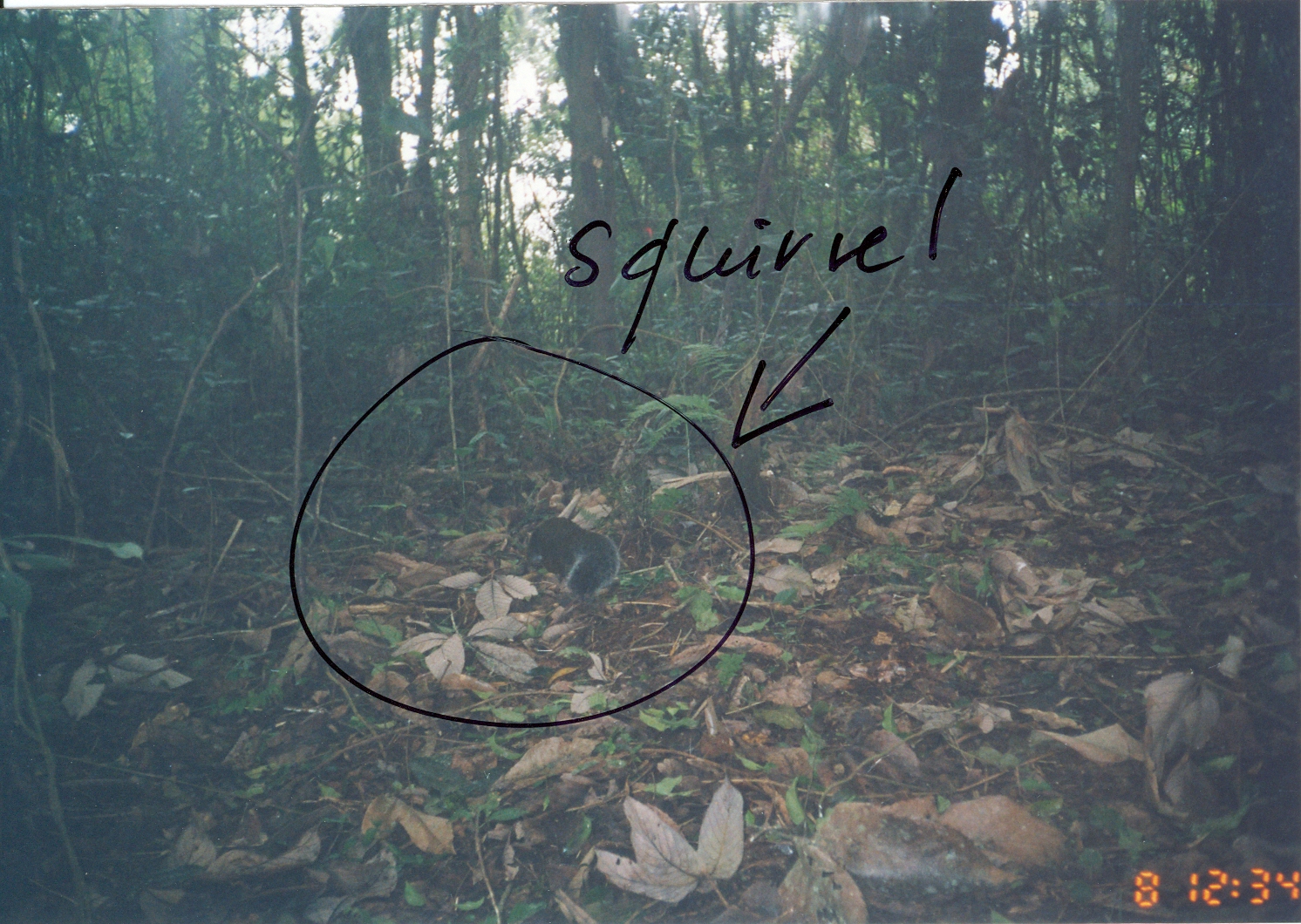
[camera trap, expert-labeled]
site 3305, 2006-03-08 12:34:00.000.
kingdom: Animalia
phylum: Chordata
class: Mammalia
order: Rodentia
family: Sciuridae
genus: Paraxerus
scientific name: Paraxerus vexillarius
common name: swynnerton's bush squirrel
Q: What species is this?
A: Paraxerus vexillarius (swynnerton's bush squirrel).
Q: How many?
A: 1.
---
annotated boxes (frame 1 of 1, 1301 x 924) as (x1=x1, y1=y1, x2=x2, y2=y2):
paraxerus vexillarius: (x1=525, y1=516, x2=620, y2=599)